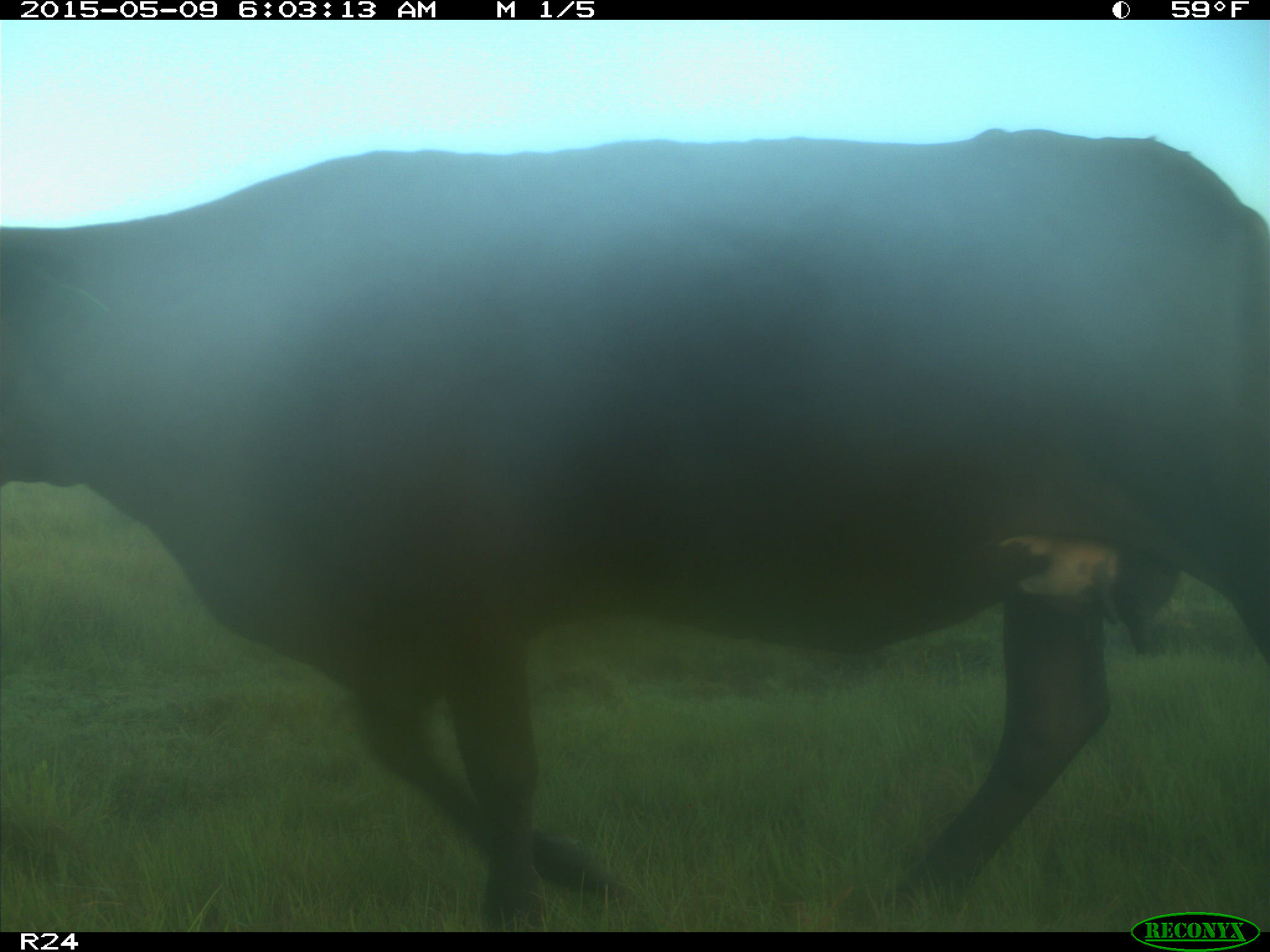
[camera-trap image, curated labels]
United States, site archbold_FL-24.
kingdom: Animalia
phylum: Chordata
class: Mammalia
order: Artiodactyla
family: Bovidae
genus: Bos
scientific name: Bos taurus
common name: domestic cow